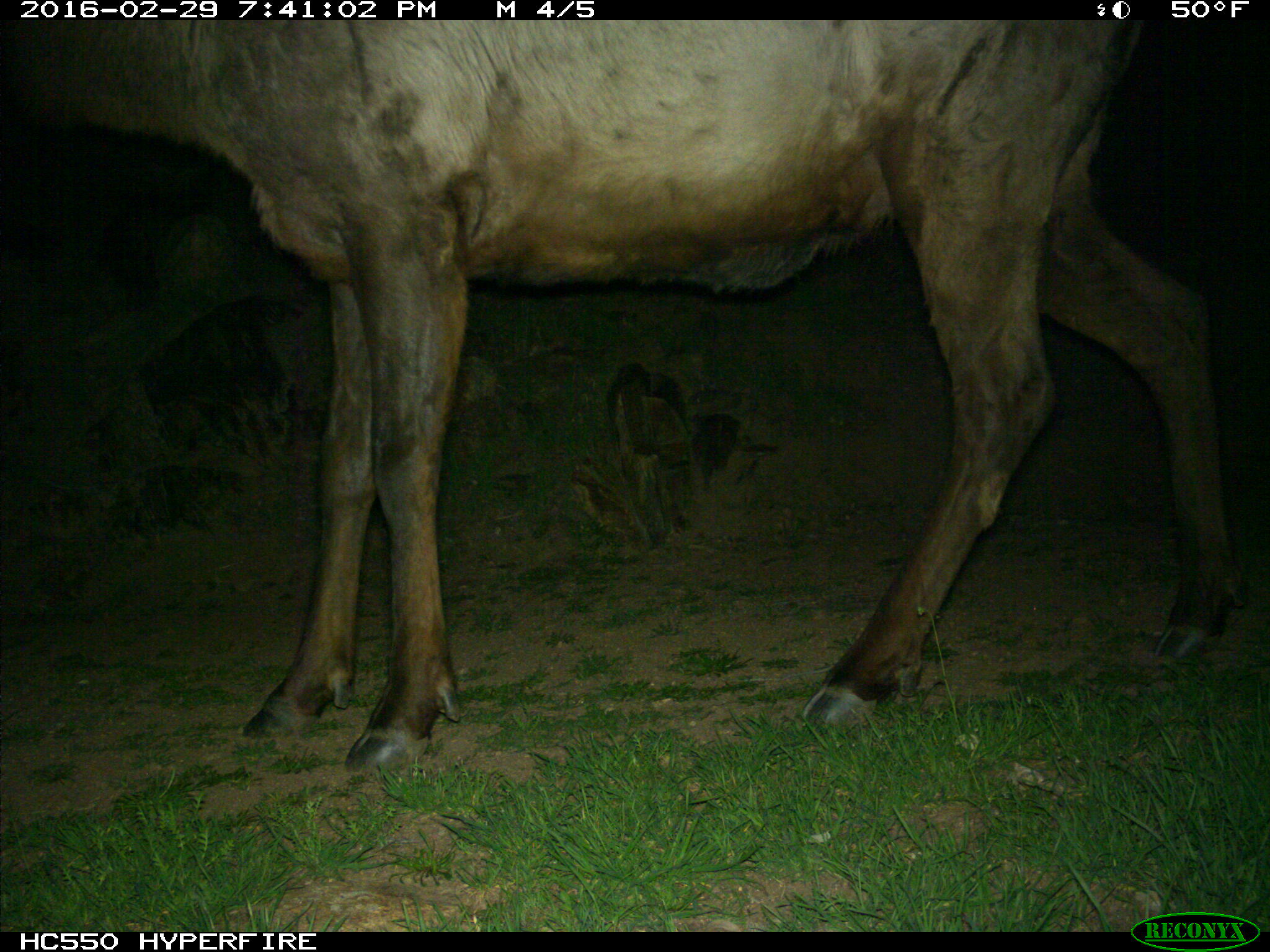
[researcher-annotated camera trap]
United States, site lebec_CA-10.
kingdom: Animalia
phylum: Chordata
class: Mammalia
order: Artiodactyla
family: Cervidae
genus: Cervus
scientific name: Cervus canadensis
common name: elk